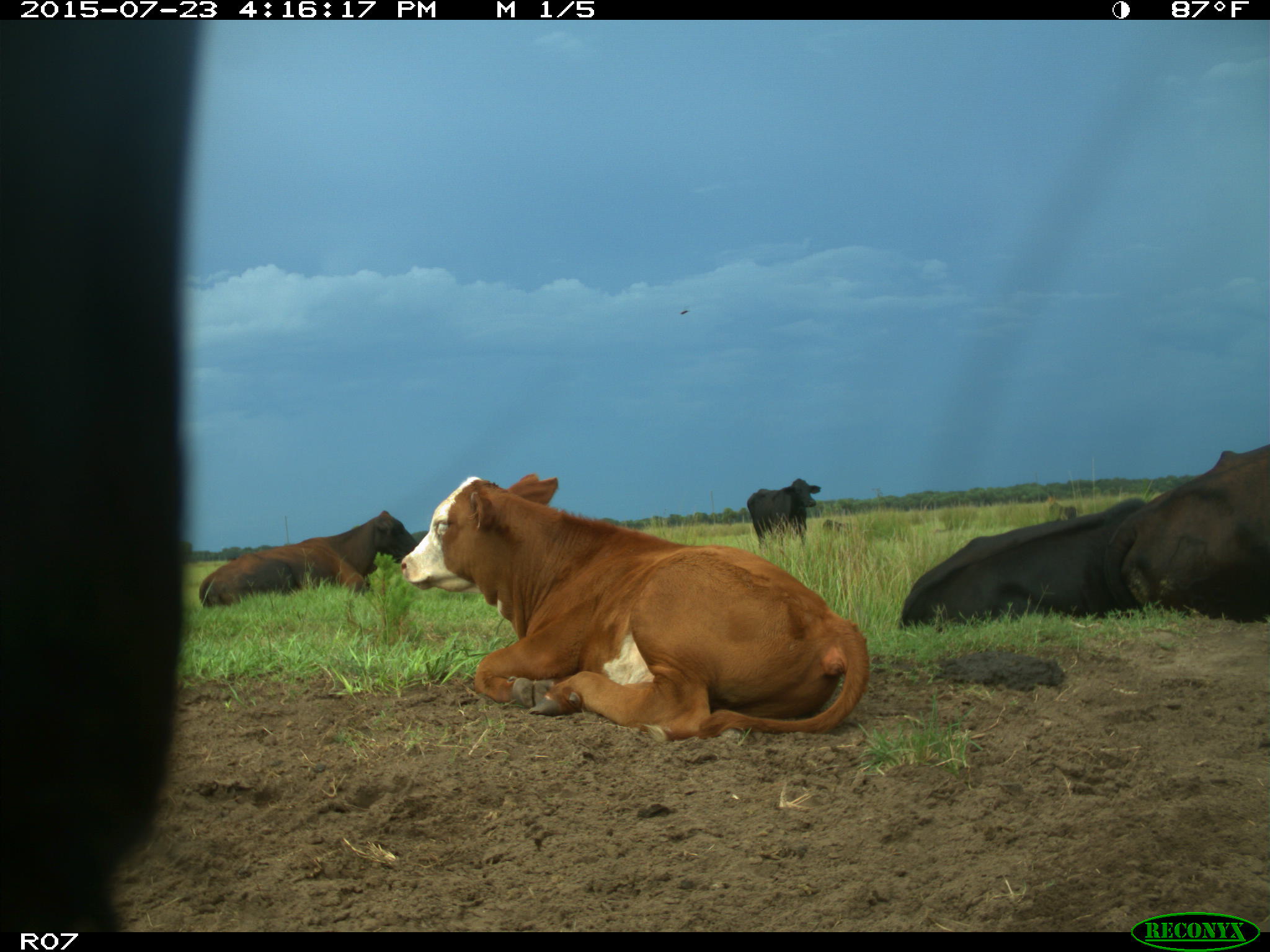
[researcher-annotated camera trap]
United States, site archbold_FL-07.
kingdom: Animalia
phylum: Chordata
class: Mammalia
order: Artiodactyla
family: Bovidae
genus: Bos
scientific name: Bos taurus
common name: domestic cow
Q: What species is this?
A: Bos taurus (domestic cow).